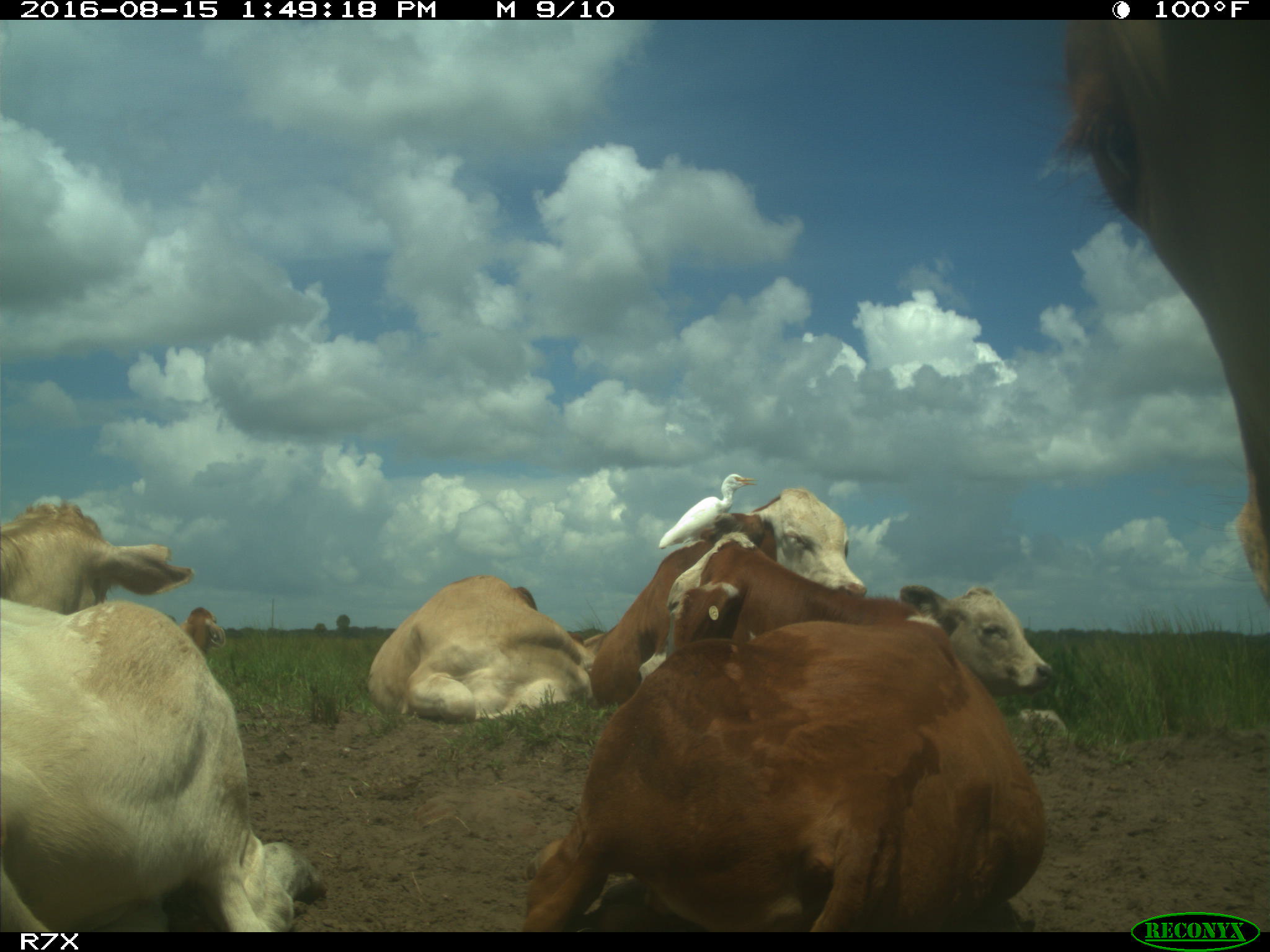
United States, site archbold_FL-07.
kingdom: Animalia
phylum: Chordata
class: Mammalia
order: Artiodactyla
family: Bovidae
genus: Bos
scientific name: Bos taurus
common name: domestic cow